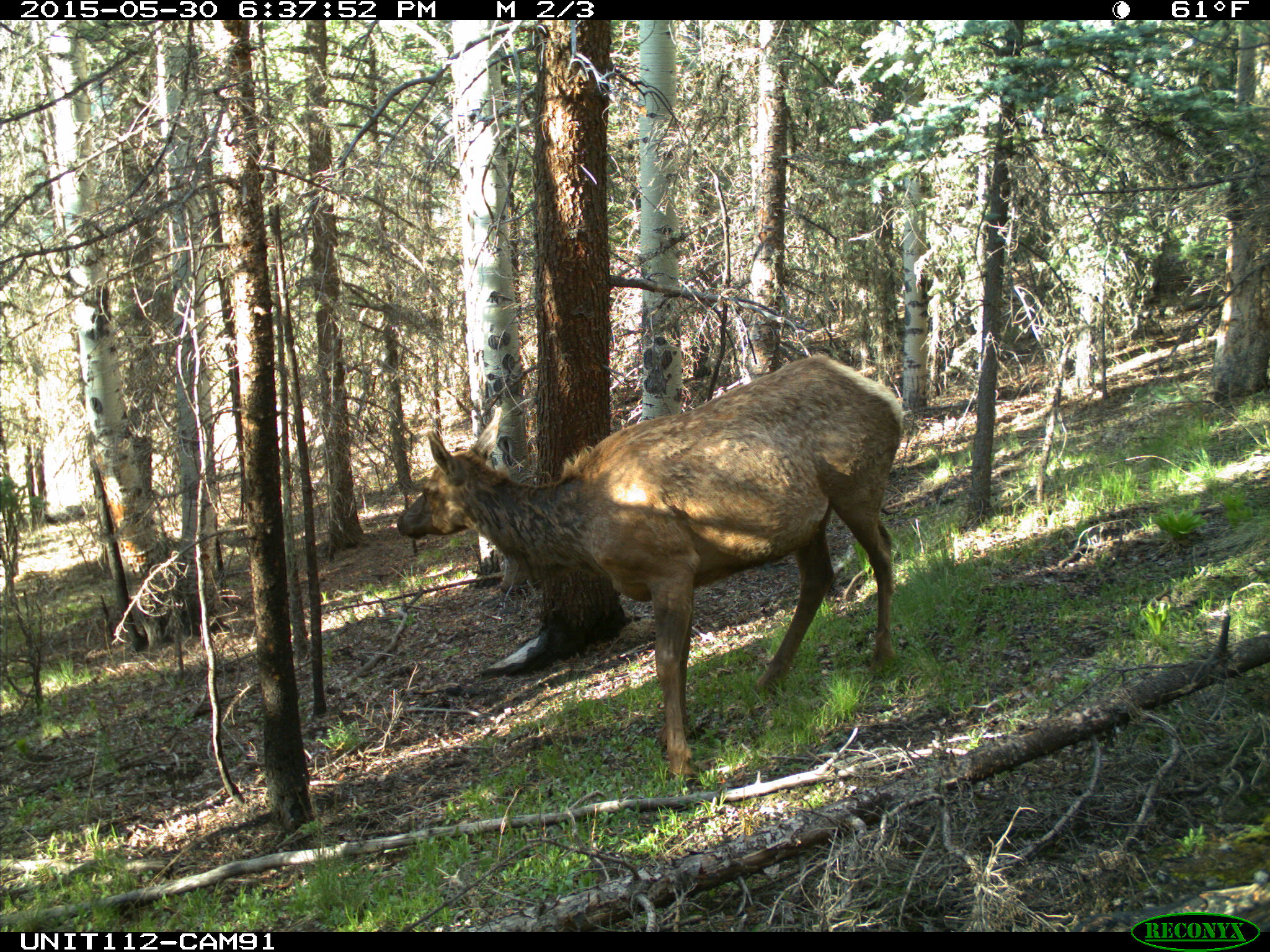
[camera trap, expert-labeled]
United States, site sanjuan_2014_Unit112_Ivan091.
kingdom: Animalia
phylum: Chordata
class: Mammalia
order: Artiodactyla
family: Cervidae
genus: Cervus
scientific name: Cervus elaphus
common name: red deer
Cervus elaphus (red deer).